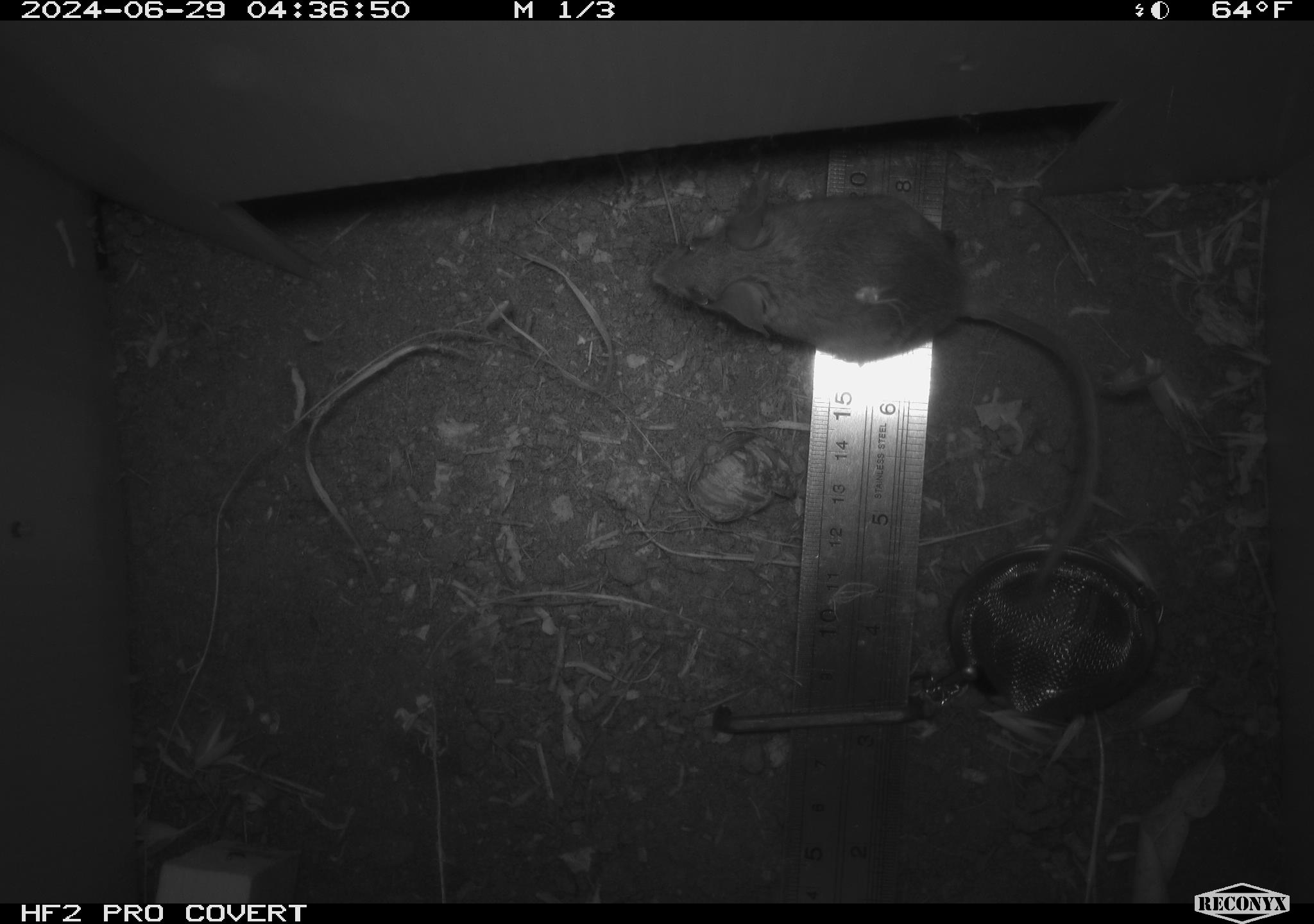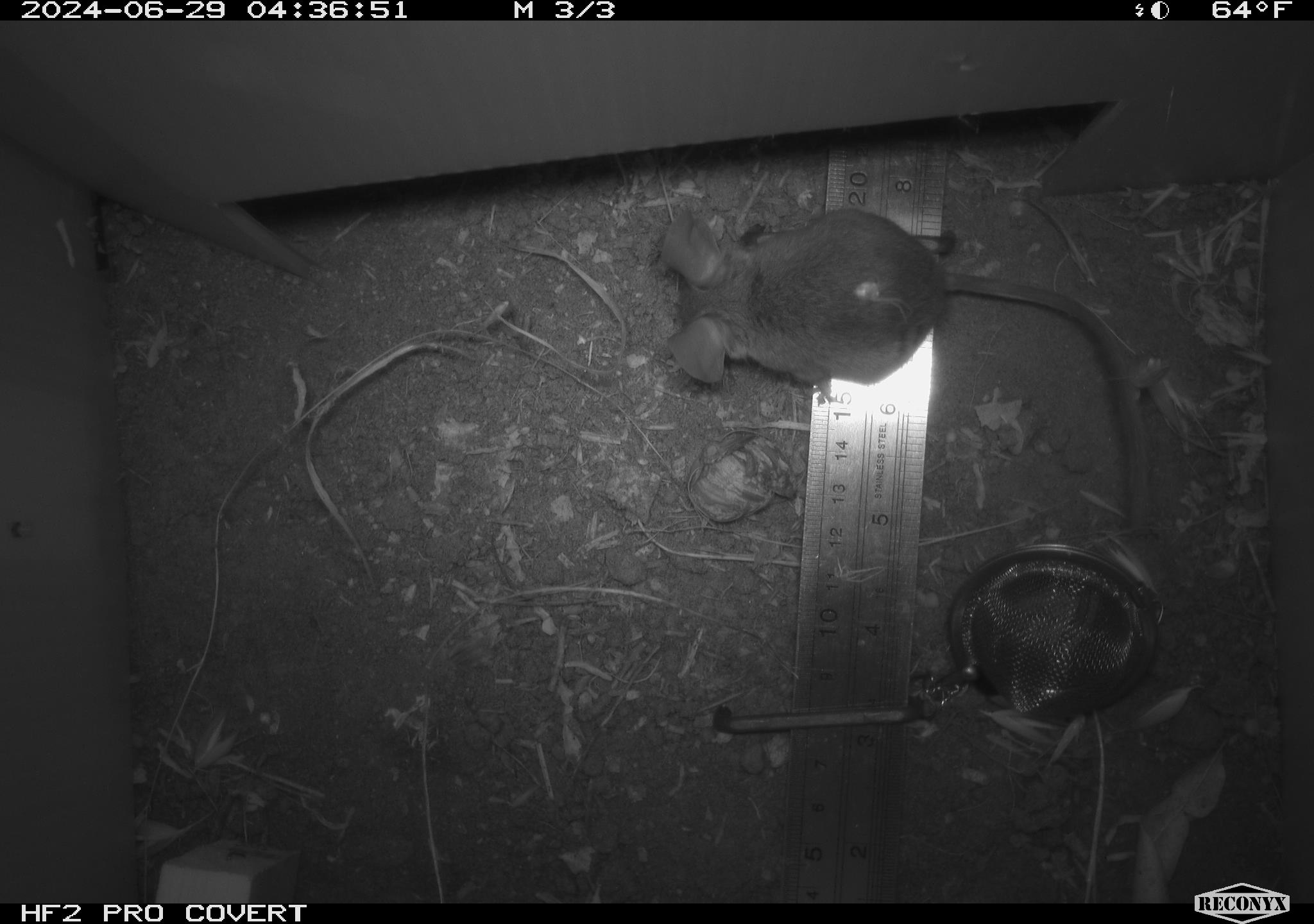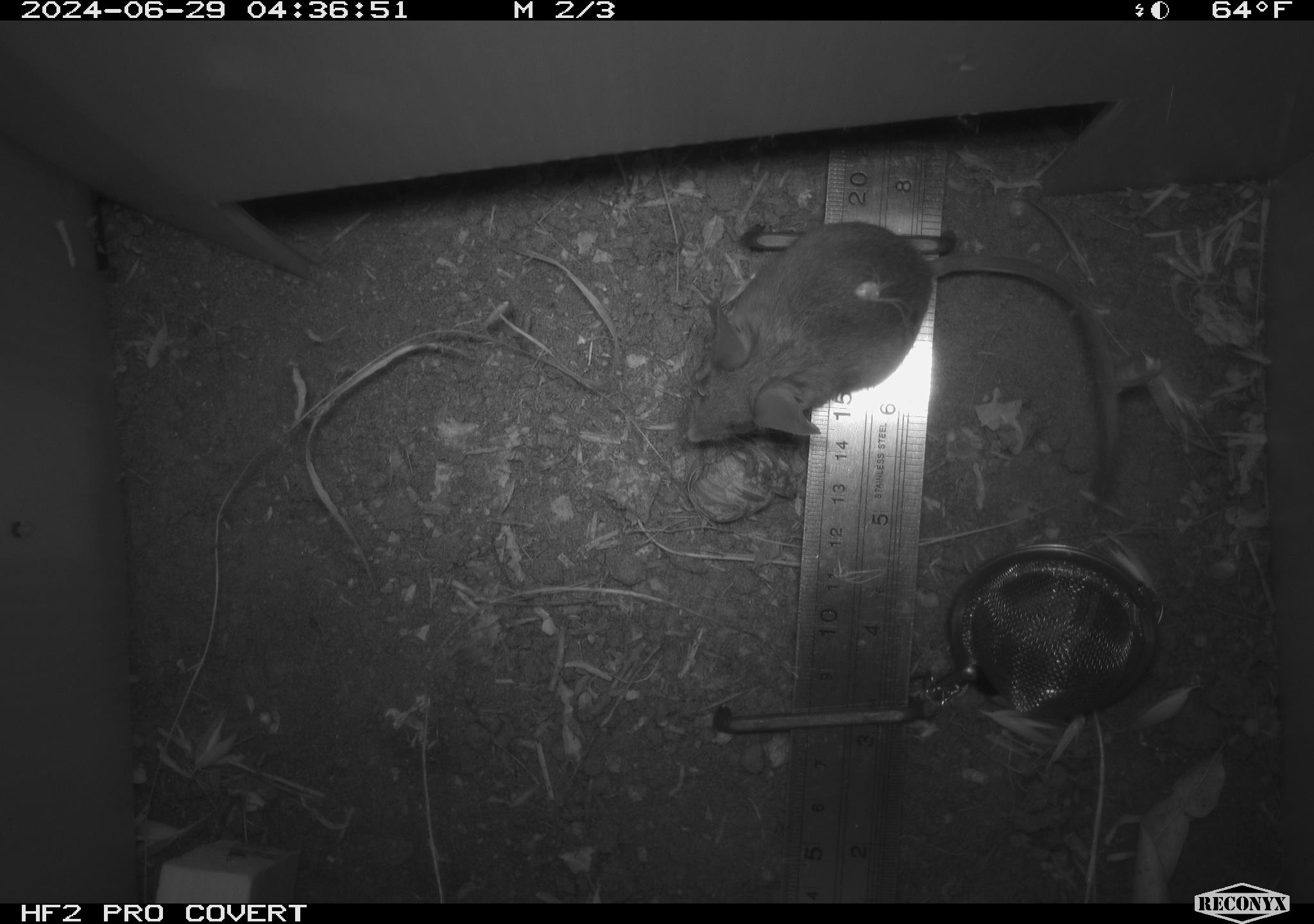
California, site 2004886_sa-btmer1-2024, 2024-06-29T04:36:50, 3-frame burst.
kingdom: Animalia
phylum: Chordata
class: Mammalia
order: Rodentia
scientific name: Rodentia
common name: mouse species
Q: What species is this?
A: Mouse species (Rodentia).